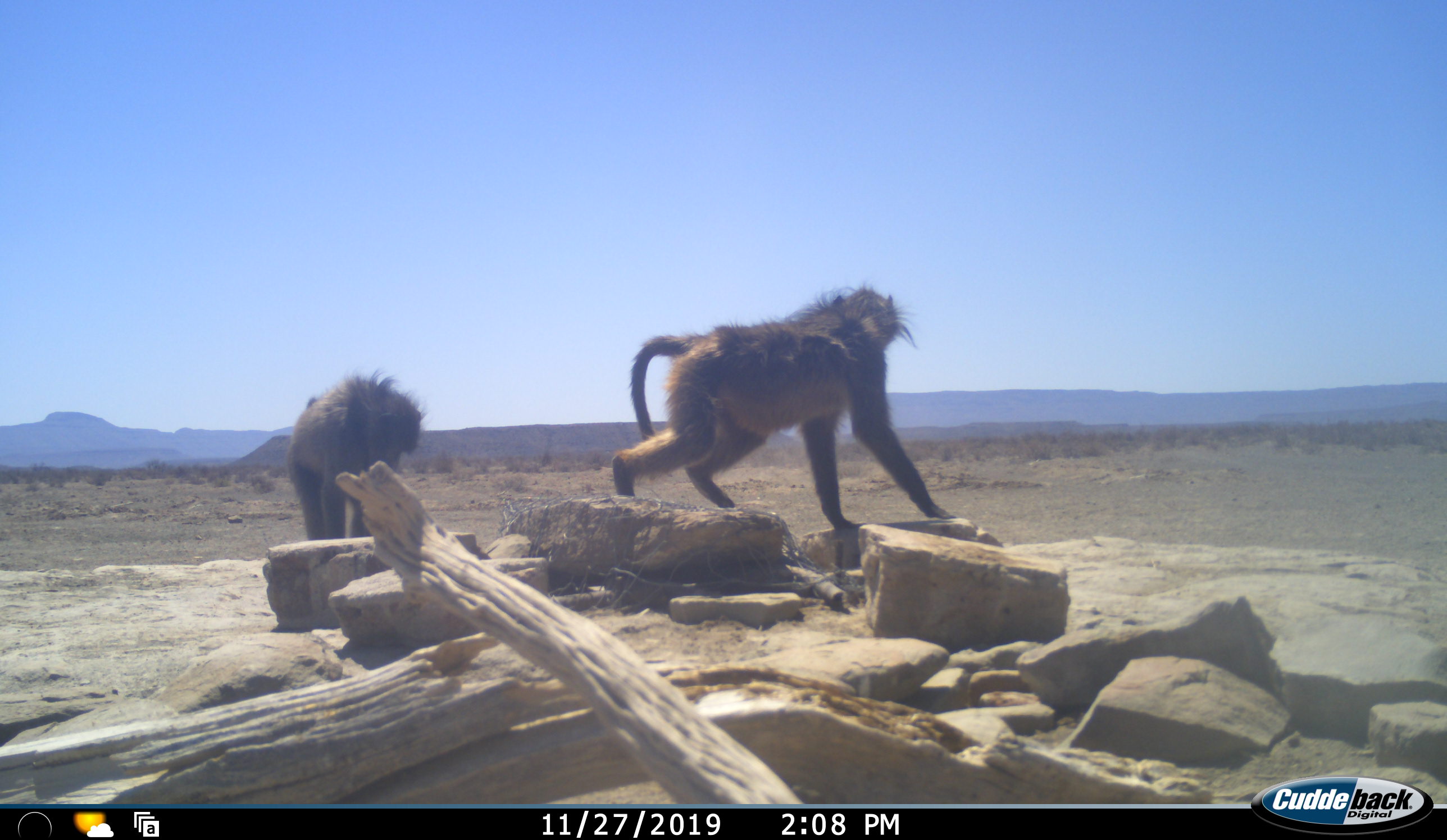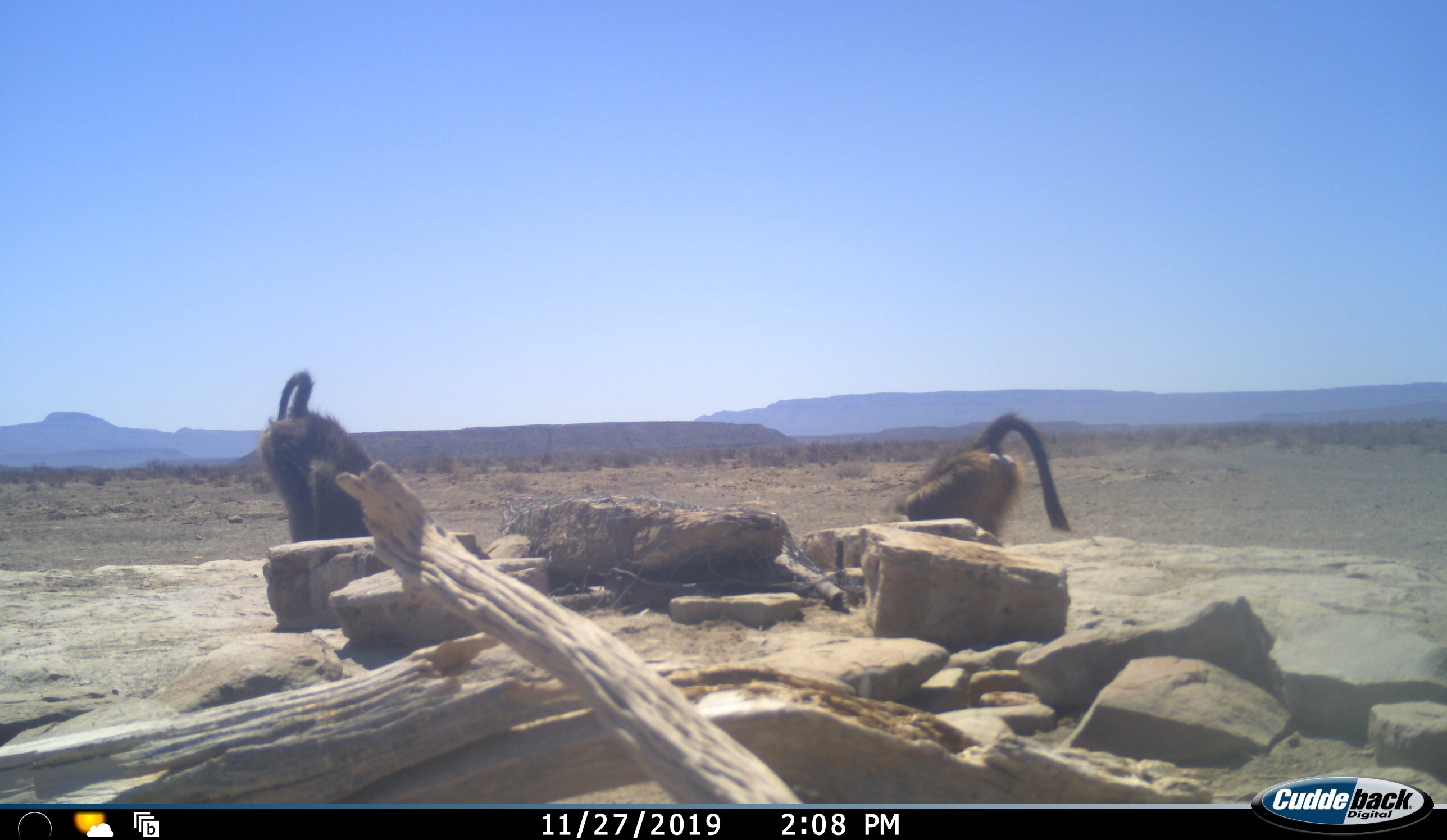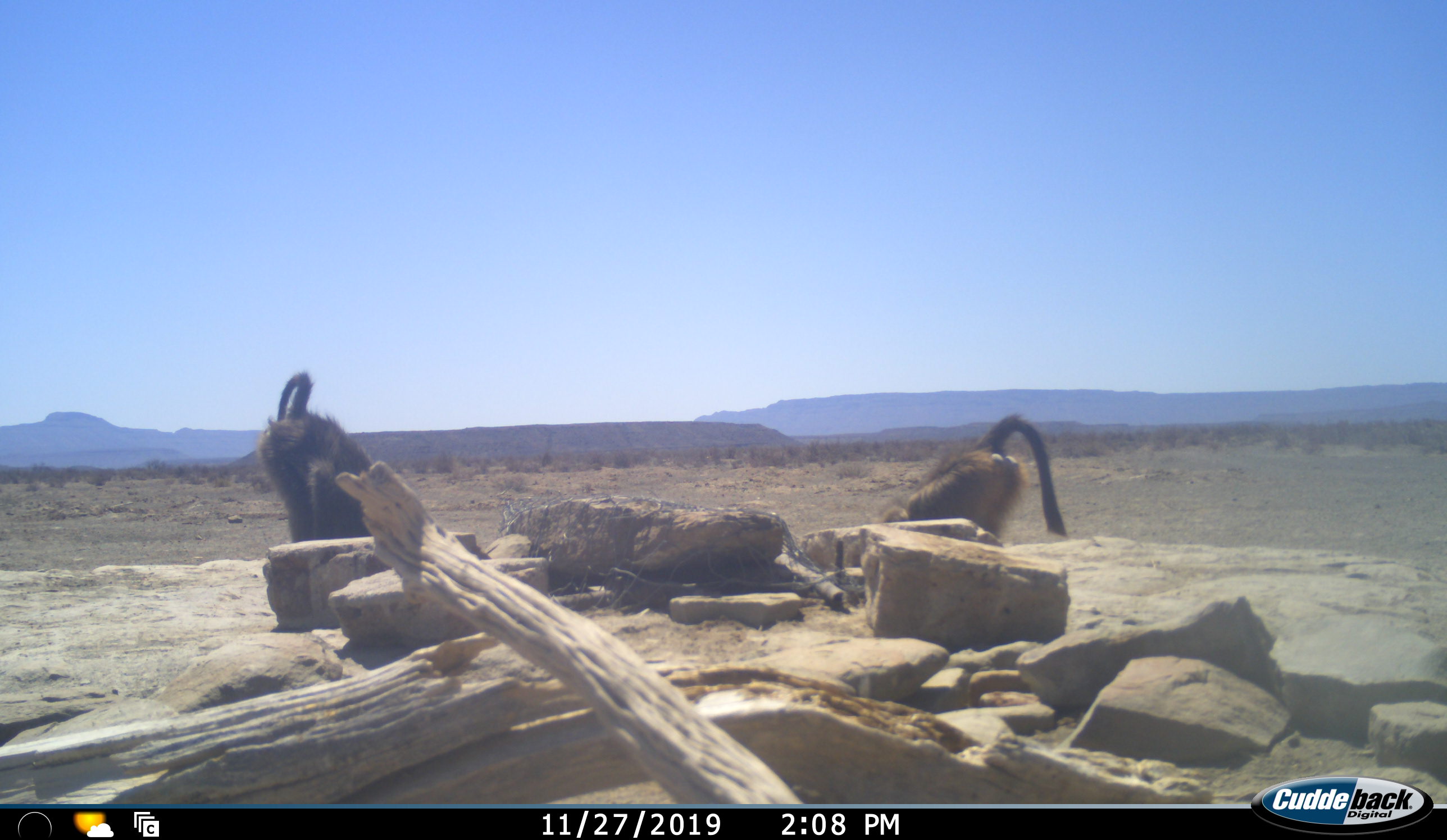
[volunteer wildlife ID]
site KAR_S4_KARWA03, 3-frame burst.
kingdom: Animalia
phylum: Chordata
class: Mammalia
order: Primates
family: Cercopithecidae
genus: Papio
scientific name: Papio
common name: baboon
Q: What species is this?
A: Baboon (Papio).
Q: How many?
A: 2.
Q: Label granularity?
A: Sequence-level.